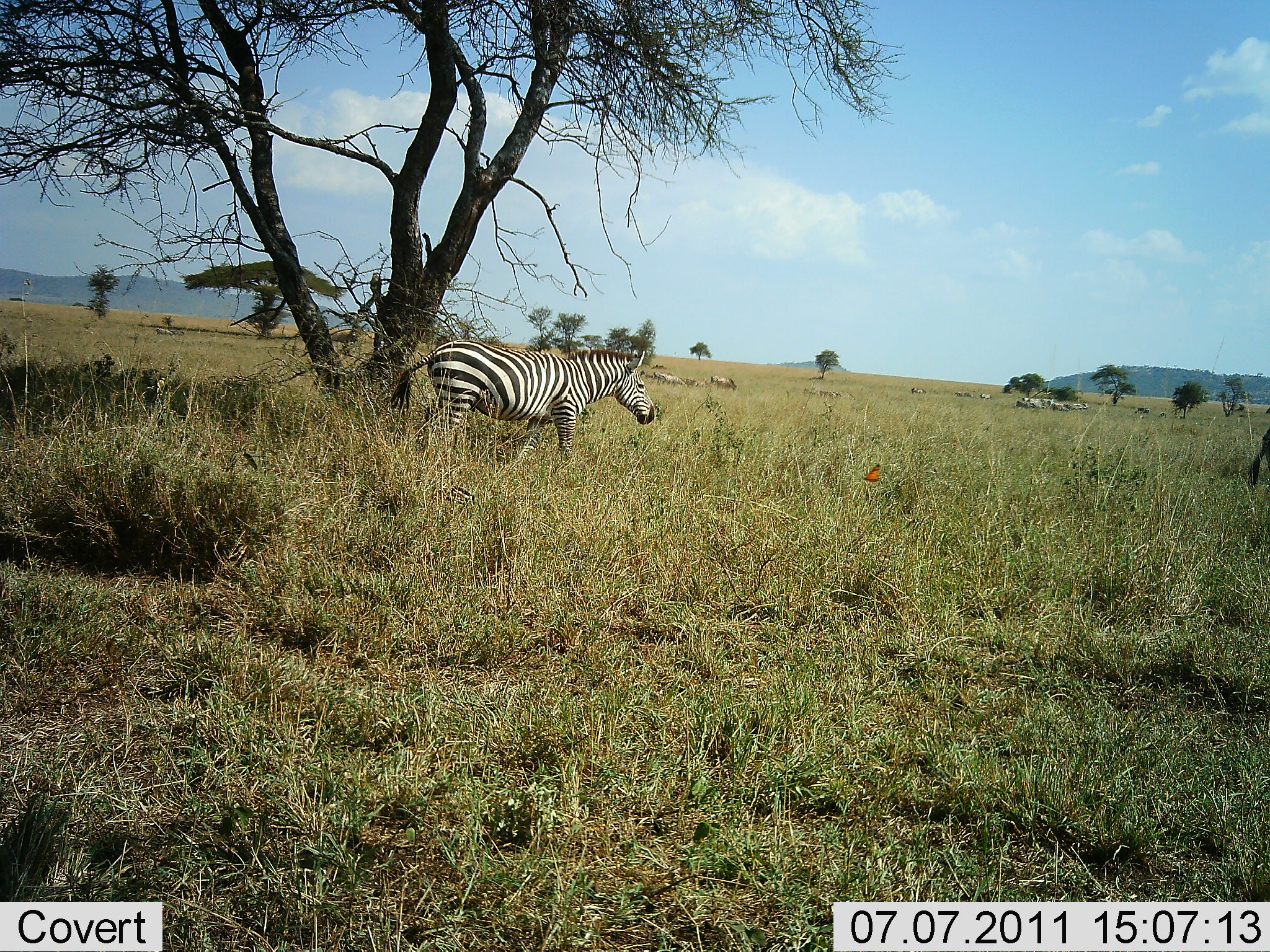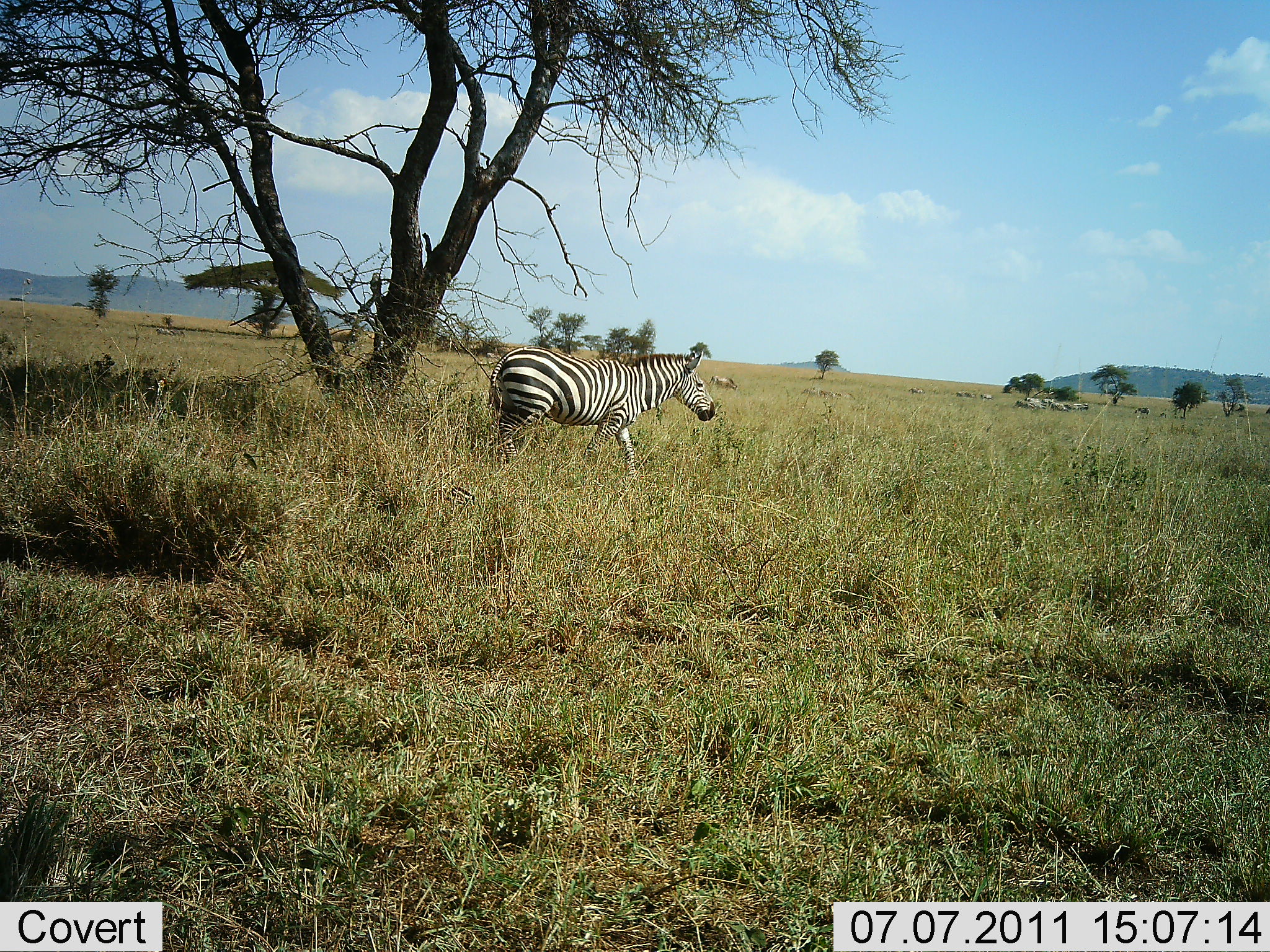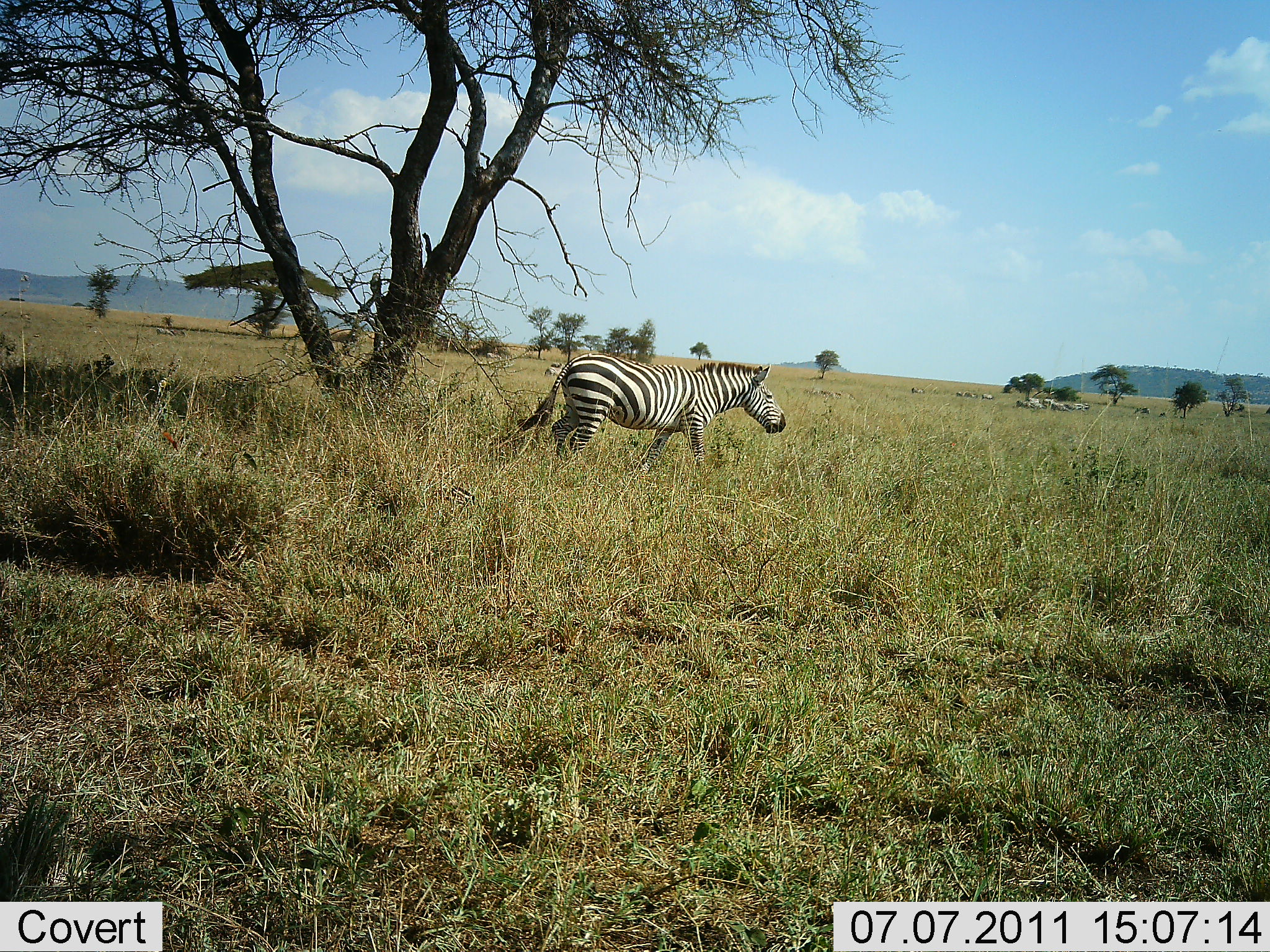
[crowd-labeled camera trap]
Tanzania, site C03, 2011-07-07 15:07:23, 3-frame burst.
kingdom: Animalia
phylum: Chordata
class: Mammalia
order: Perissodactyla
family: Equidae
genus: Equus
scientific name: Equus quagga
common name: plains zebra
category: zebra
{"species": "zebra (plains zebra) (Equus quagga)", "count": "1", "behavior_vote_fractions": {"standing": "0%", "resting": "0%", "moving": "100%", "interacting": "0%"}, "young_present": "0%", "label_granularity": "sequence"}